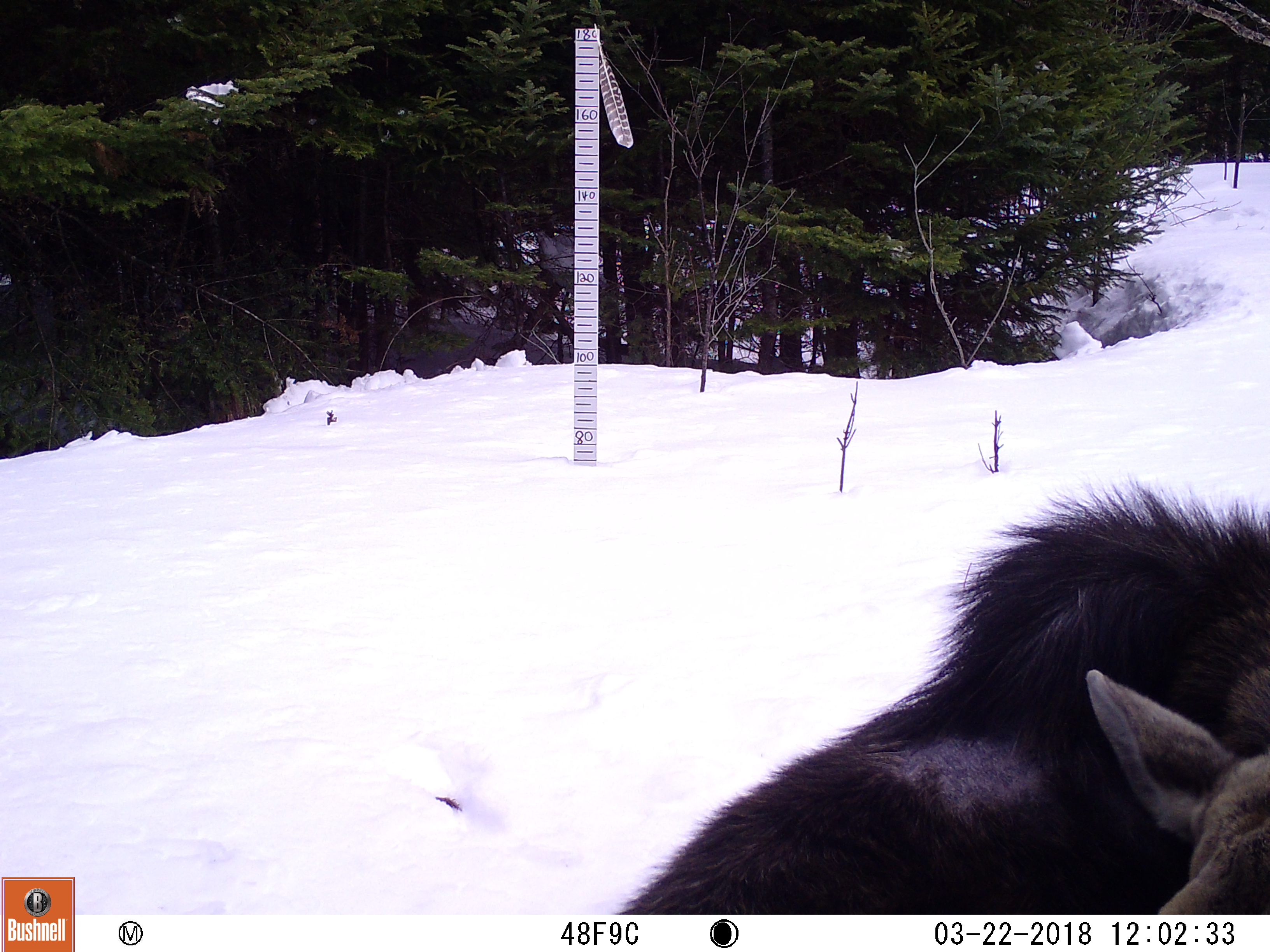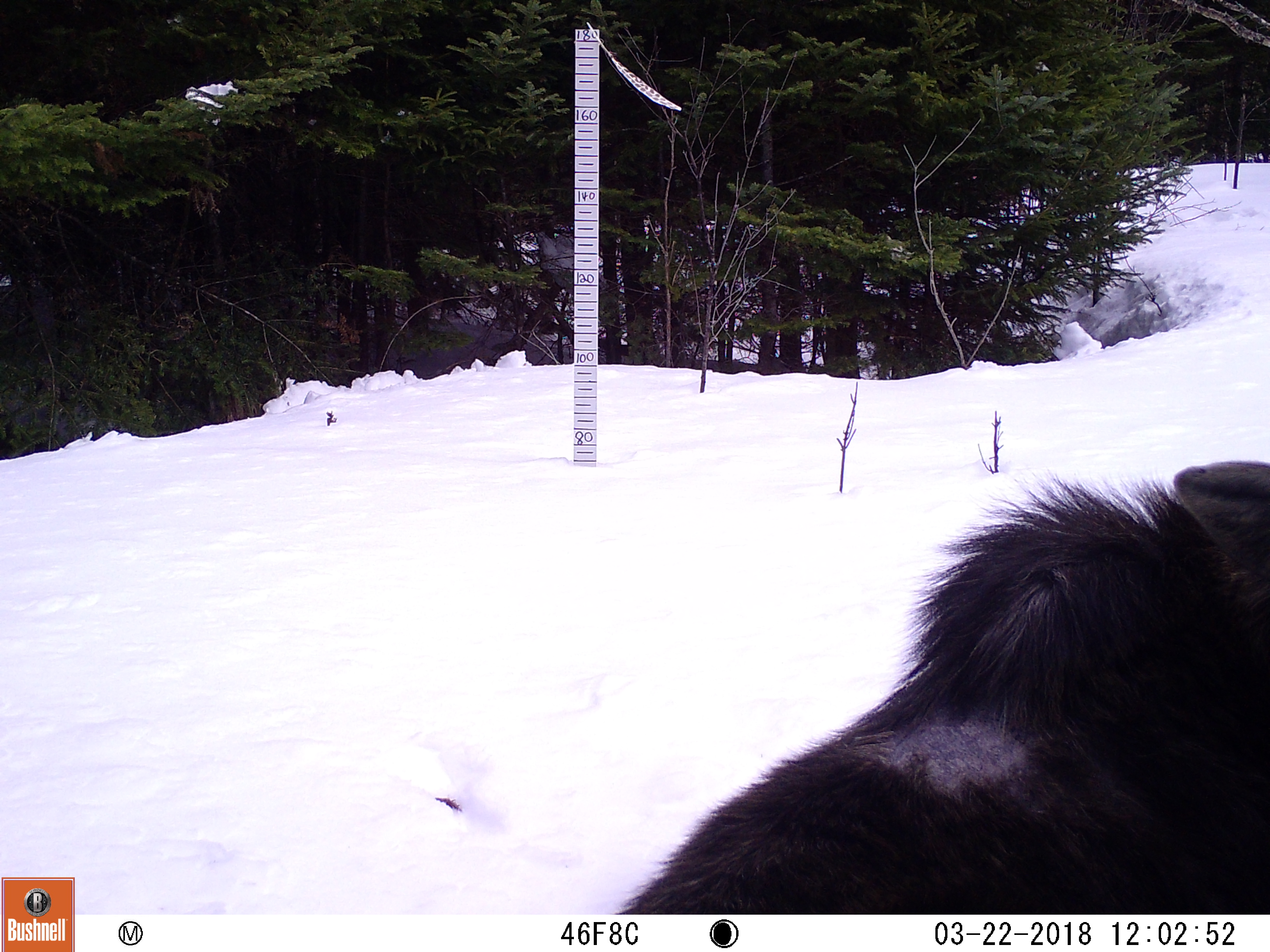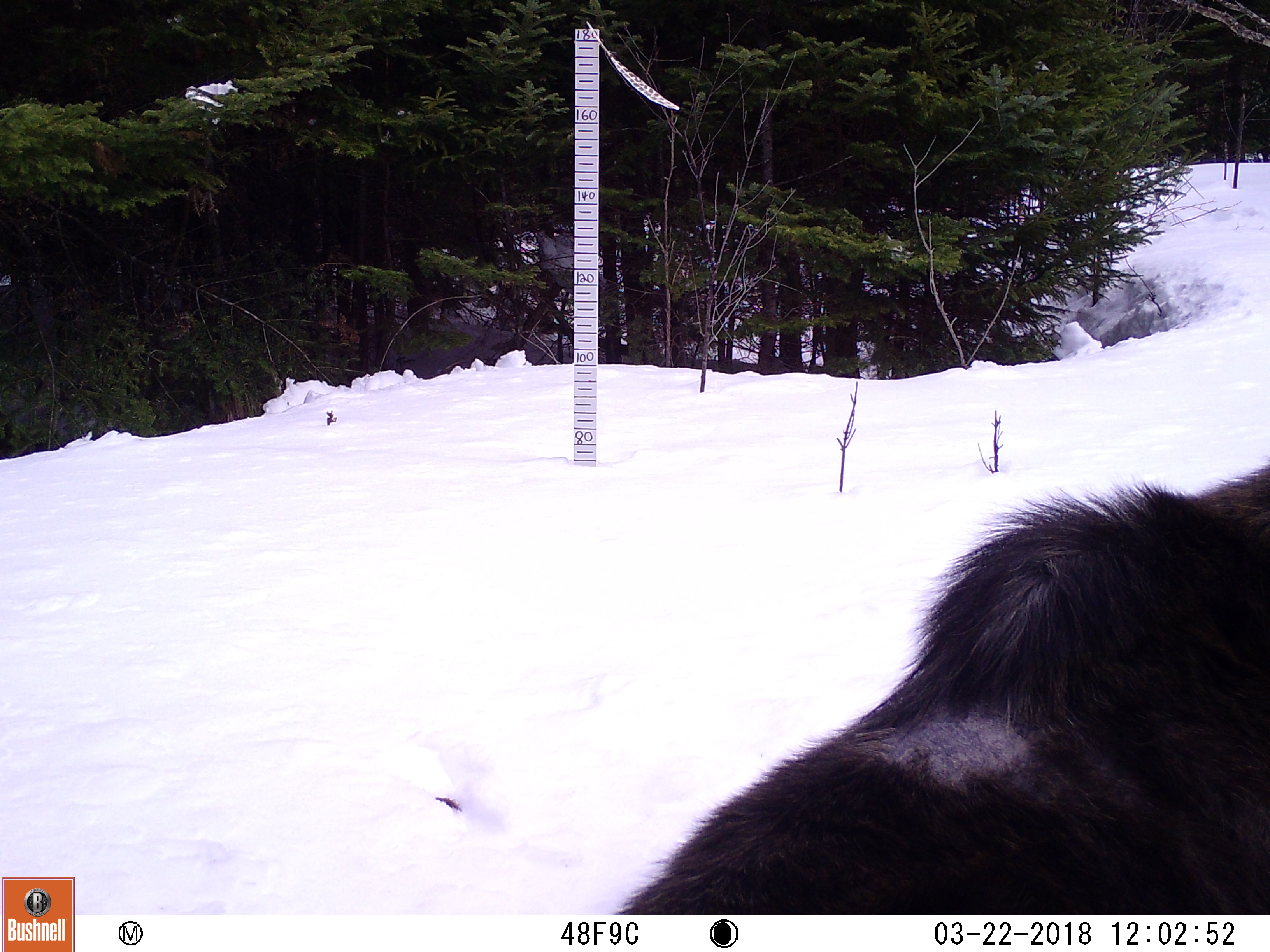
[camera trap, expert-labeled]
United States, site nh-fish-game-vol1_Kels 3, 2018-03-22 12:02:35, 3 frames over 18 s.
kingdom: Animalia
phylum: Chordata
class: Mammalia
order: Artiodactyla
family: Cervidae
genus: Alces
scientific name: Alces alces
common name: moose